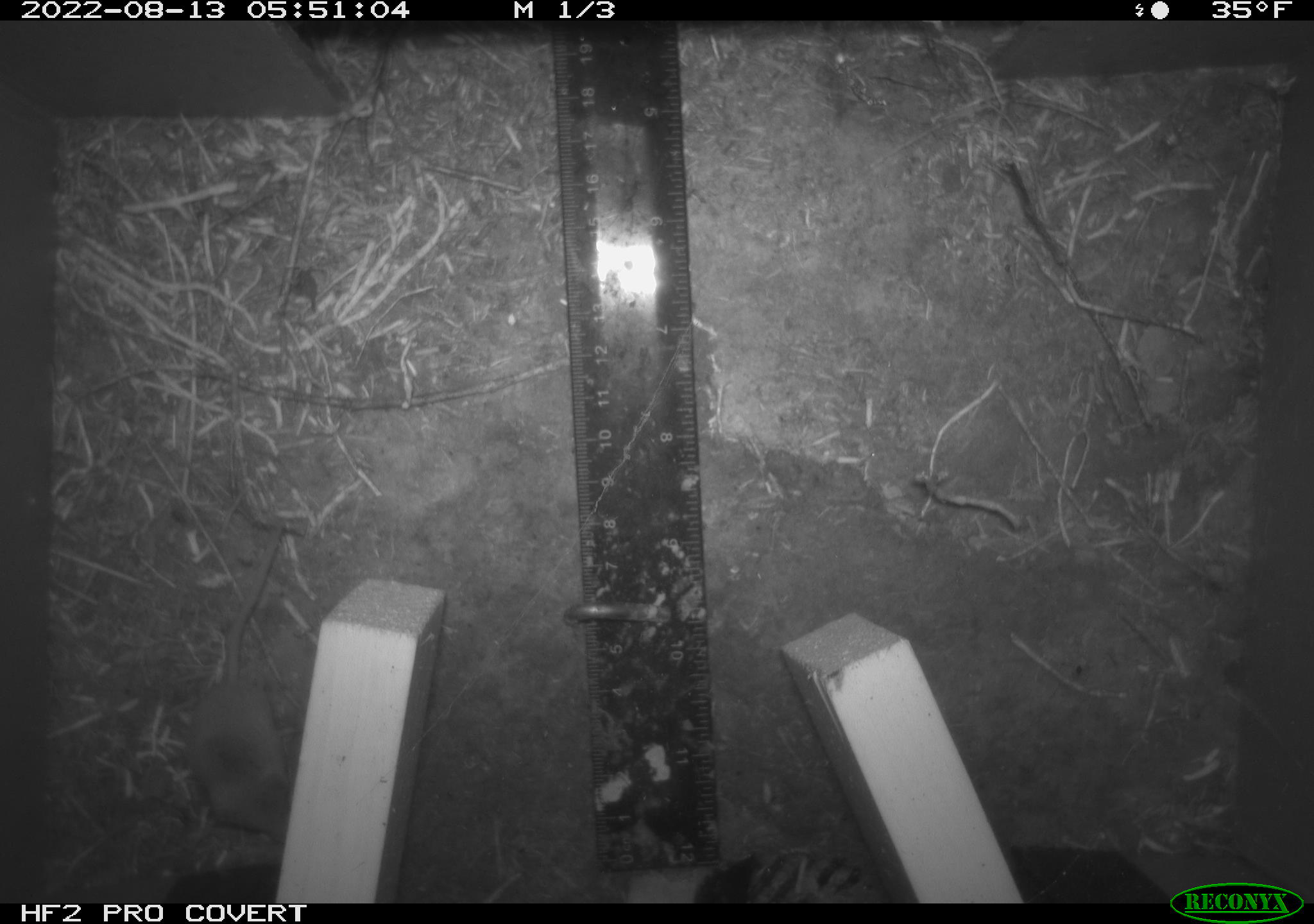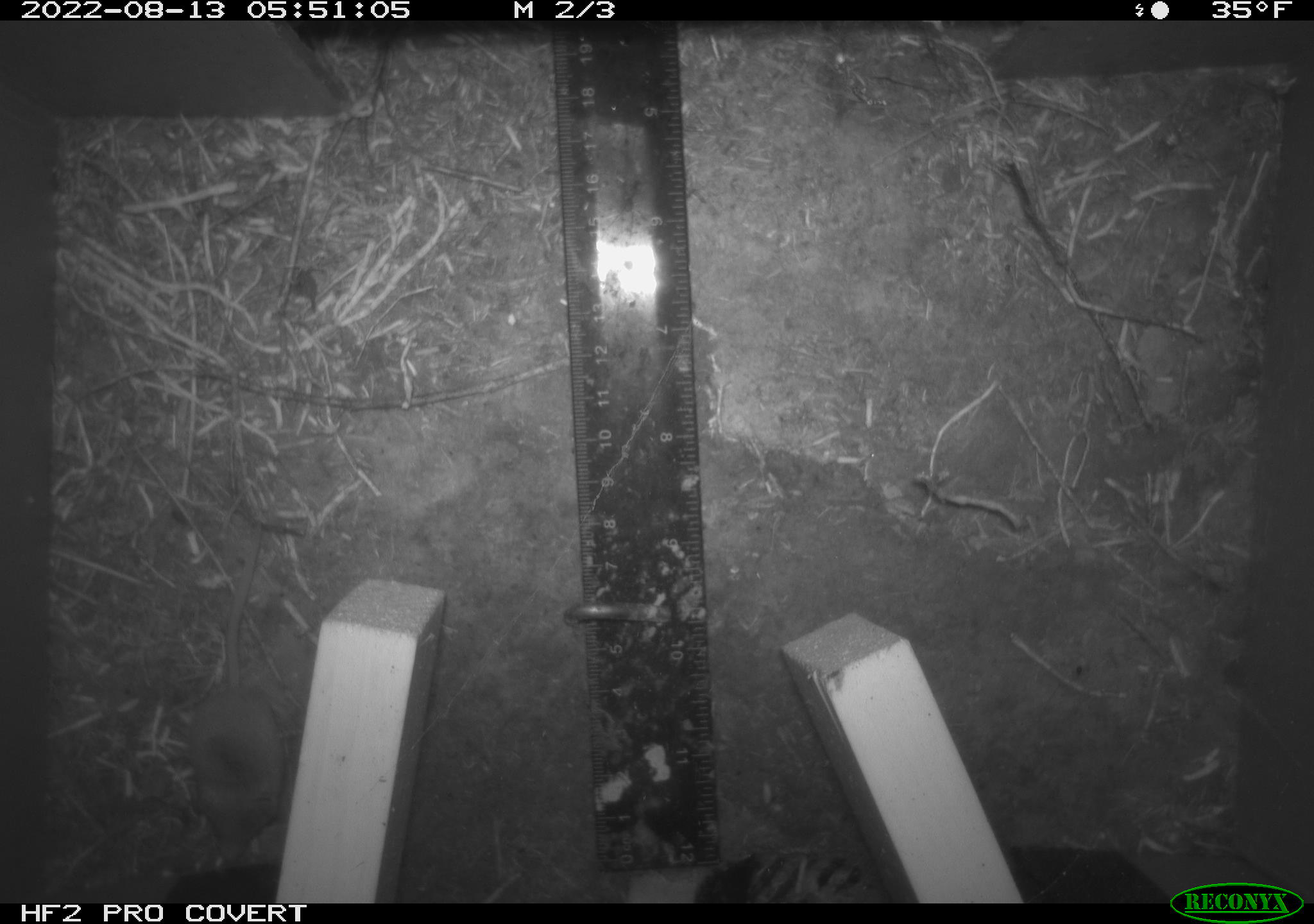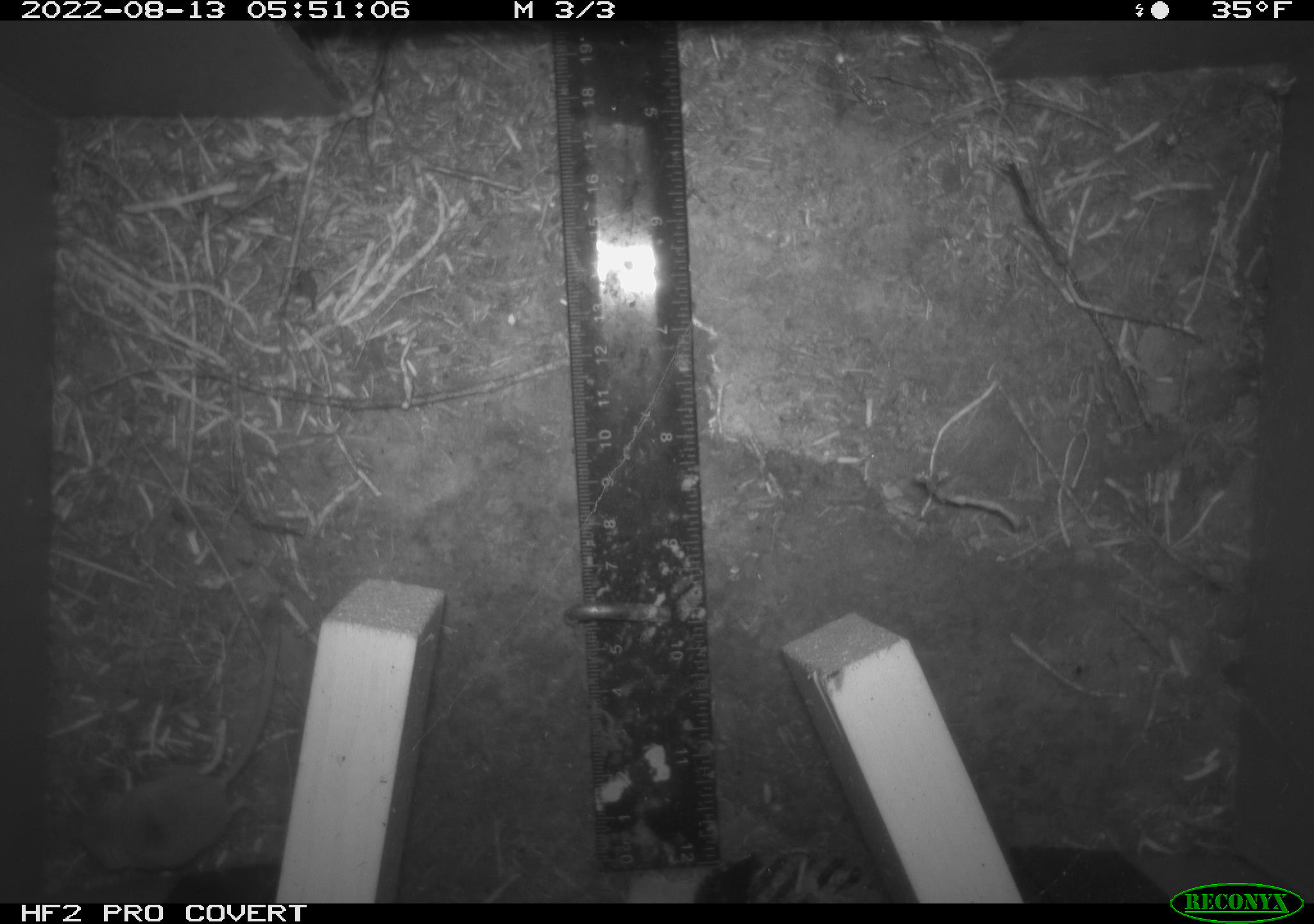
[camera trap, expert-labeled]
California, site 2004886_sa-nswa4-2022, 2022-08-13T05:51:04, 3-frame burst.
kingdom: Animalia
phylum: Chordata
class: Mammalia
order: Rodentia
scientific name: Rodentia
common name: rodent